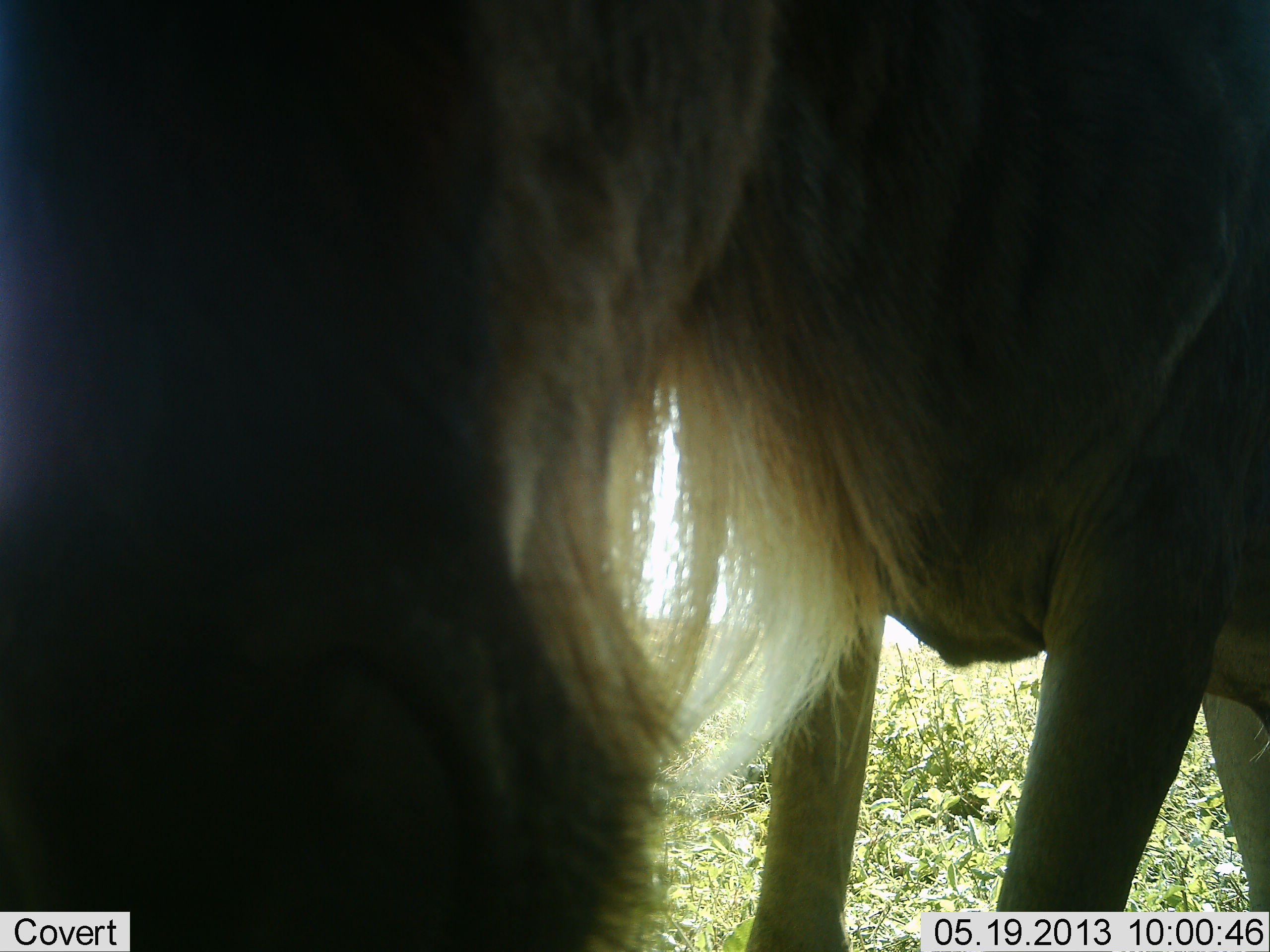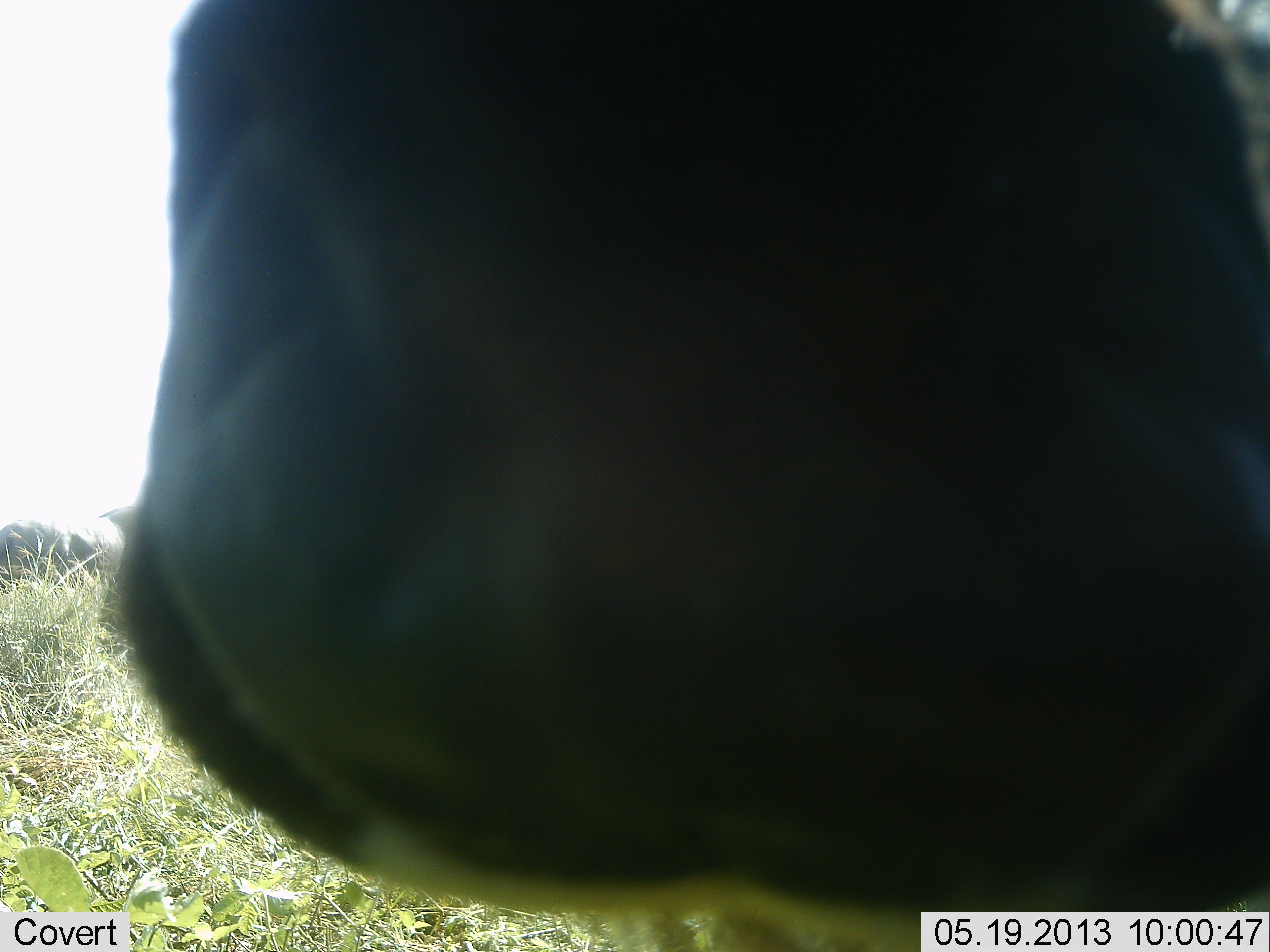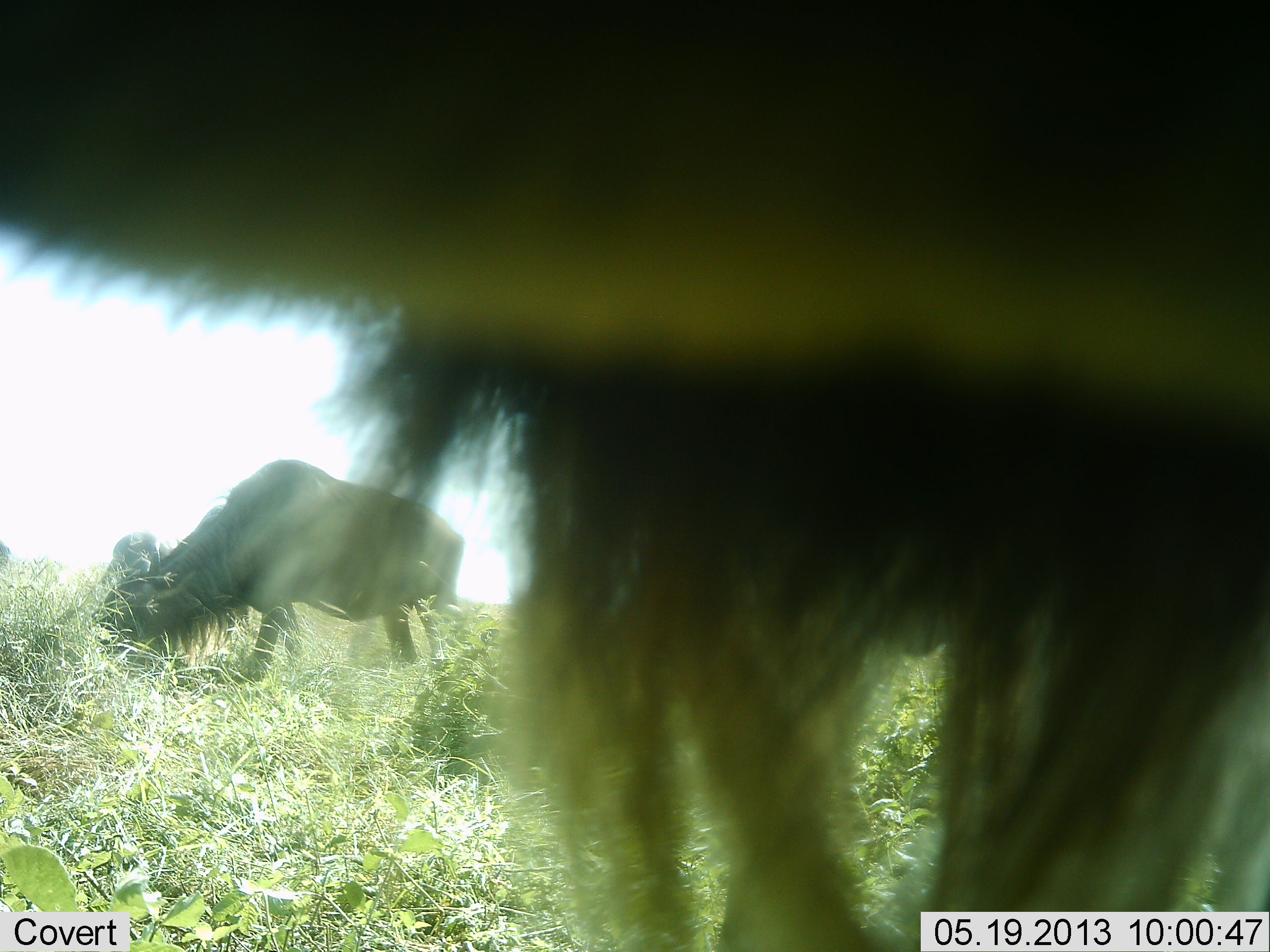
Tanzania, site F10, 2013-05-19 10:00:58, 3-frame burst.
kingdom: Animalia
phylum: Chordata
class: Mammalia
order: Artiodactyla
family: Bovidae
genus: Connochaetes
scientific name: Connochaetes taurinus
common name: blue wildebeest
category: wildebeest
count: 2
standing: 64%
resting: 0%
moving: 36%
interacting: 14%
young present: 0%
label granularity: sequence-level